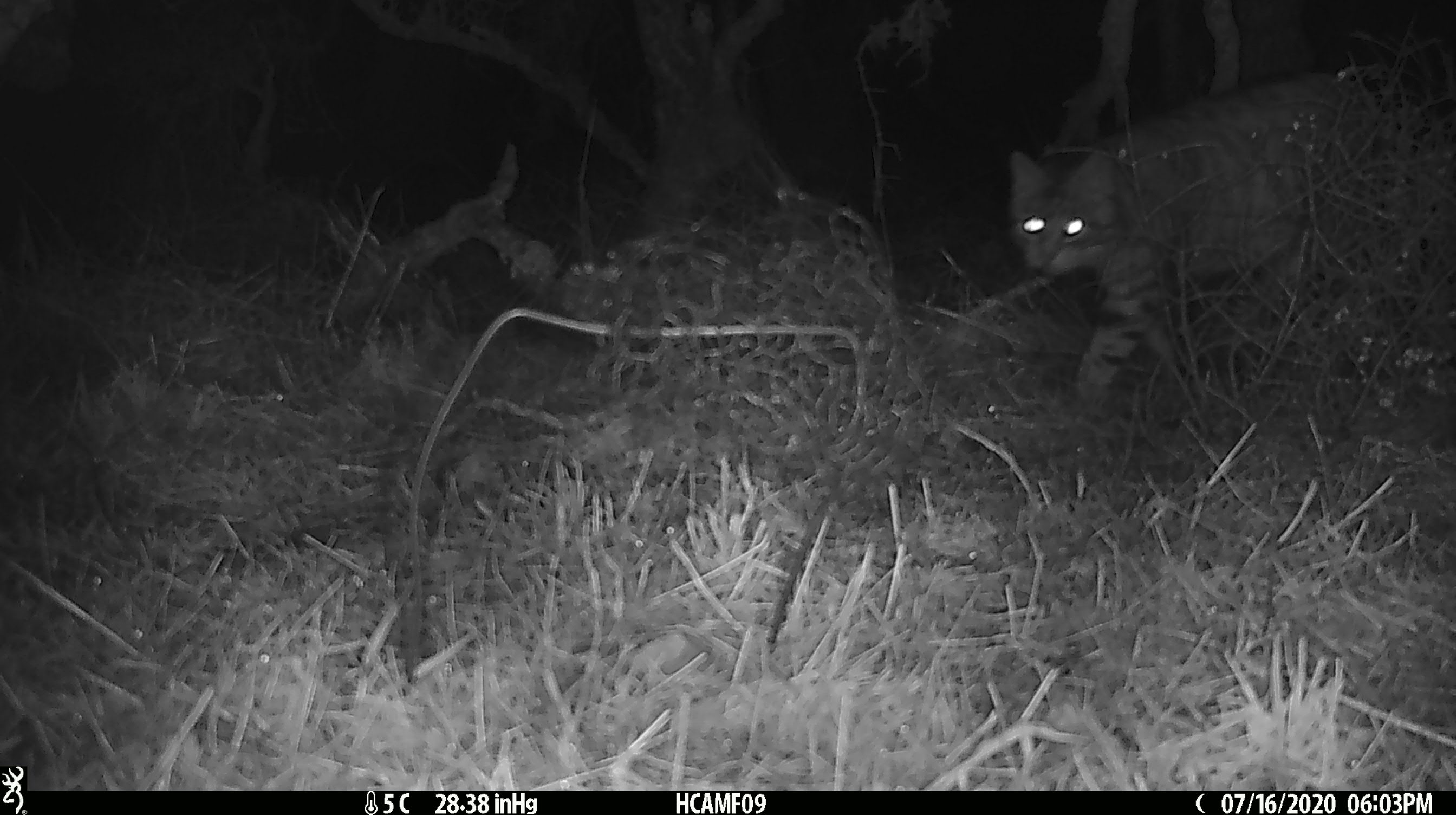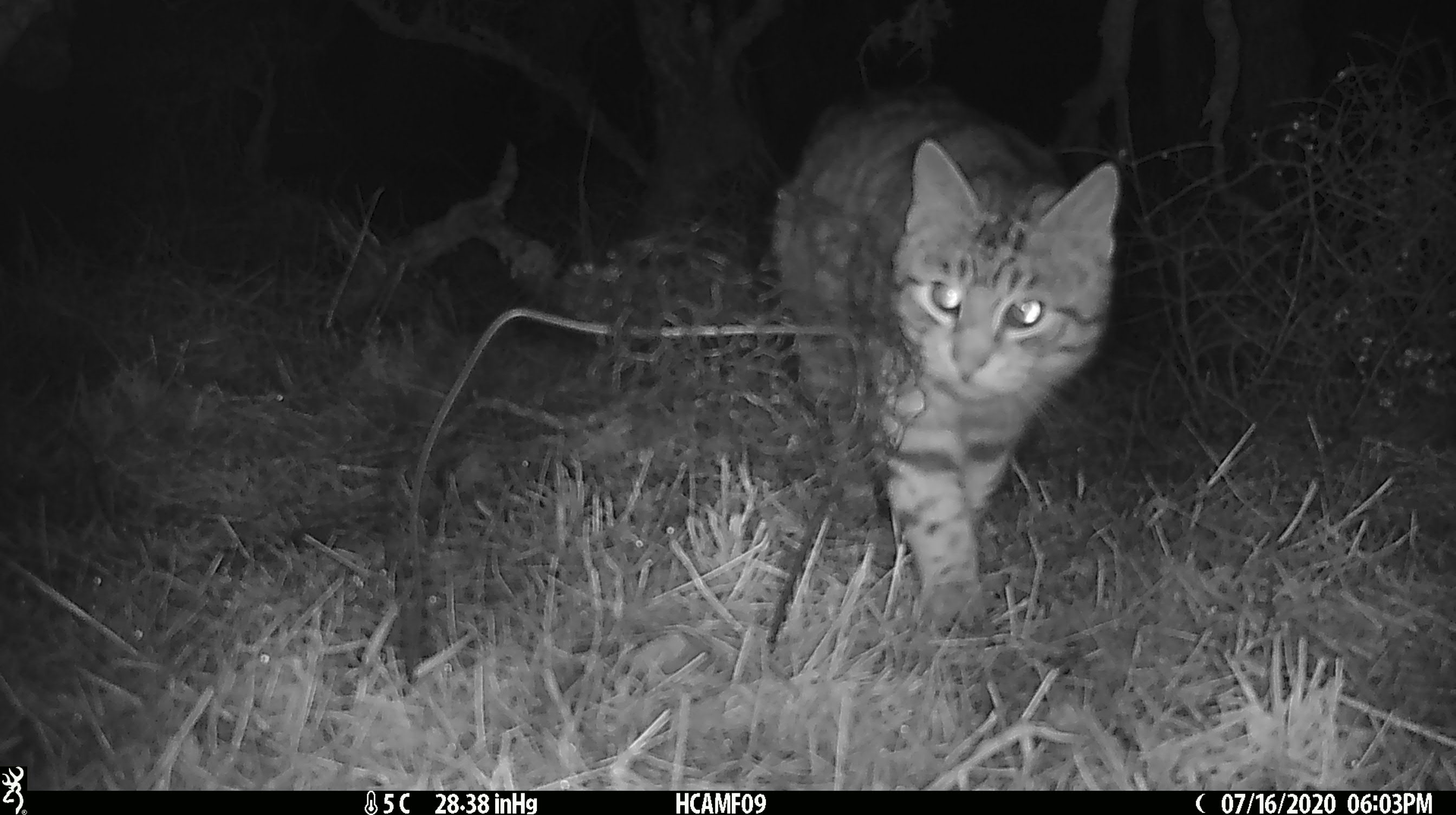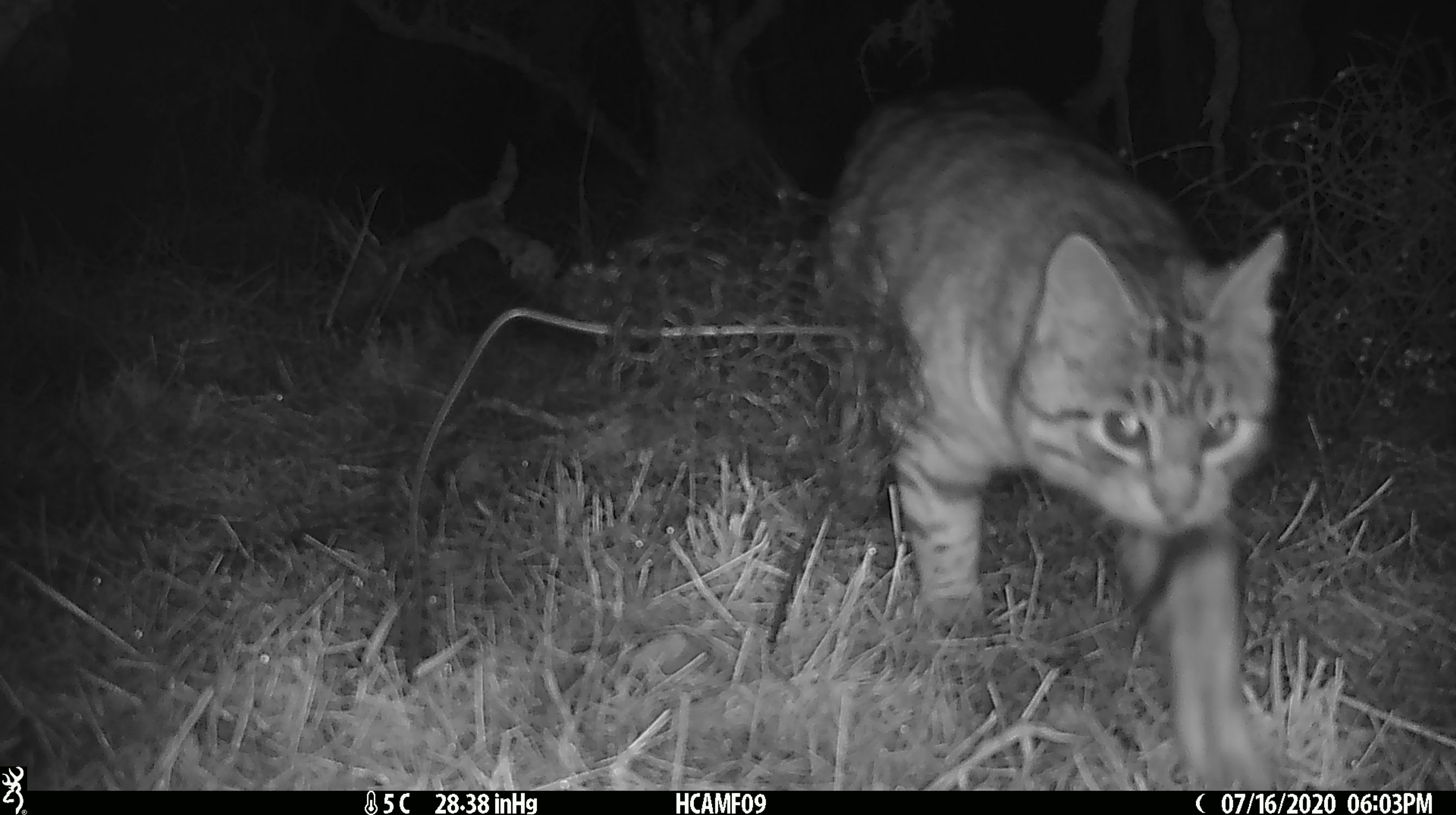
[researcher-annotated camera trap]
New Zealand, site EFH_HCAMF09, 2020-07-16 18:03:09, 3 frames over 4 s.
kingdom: Animalia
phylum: Chordata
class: Mammalia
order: Carnivora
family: Felidae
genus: Felis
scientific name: Felis catus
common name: domestic cat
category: cat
Cat (domestic cat) (Felis catus).